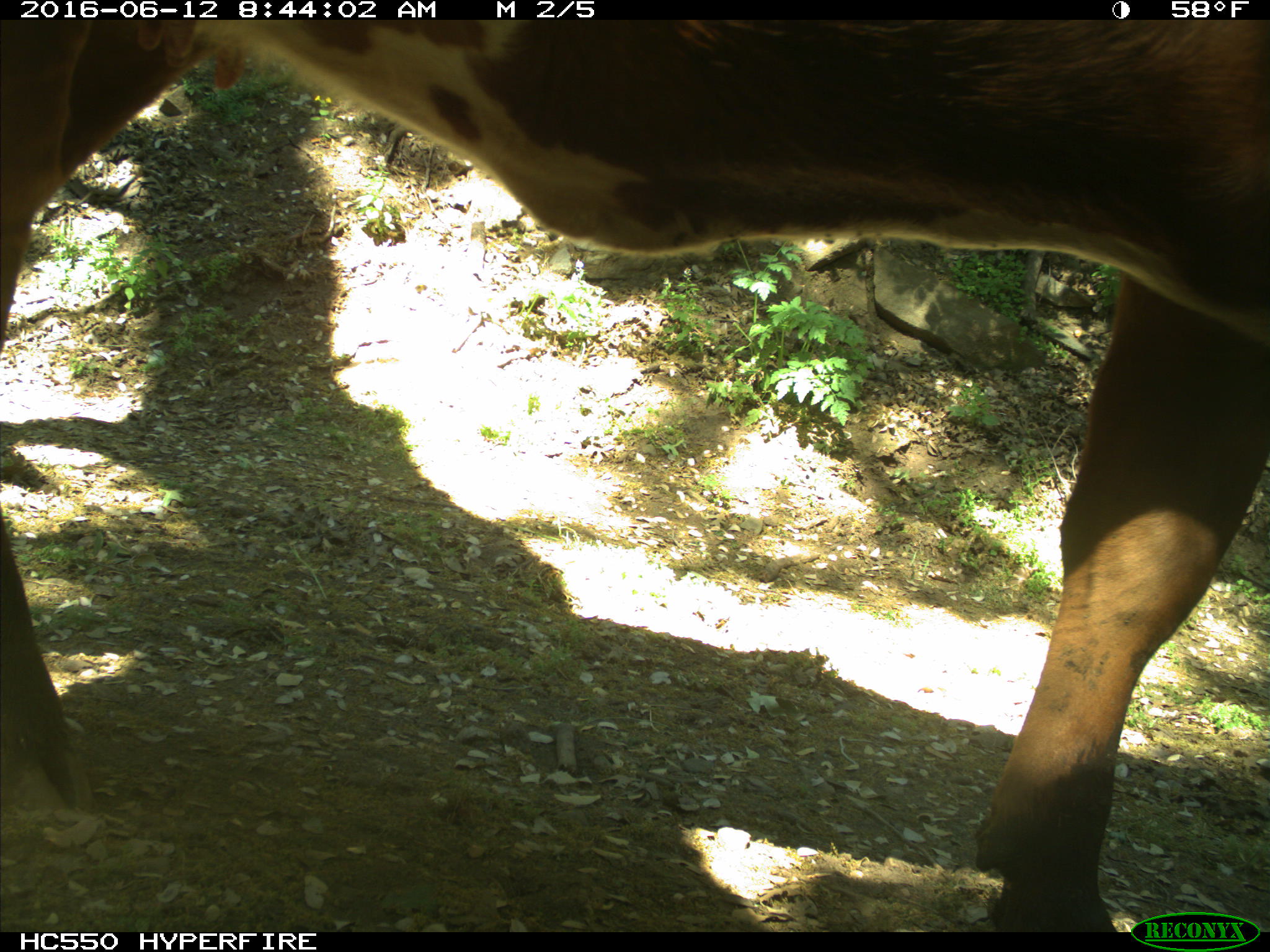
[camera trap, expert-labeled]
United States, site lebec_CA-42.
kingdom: Animalia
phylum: Chordata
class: Mammalia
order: Artiodactyla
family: Bovidae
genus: Bos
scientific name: Bos taurus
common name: domestic cow